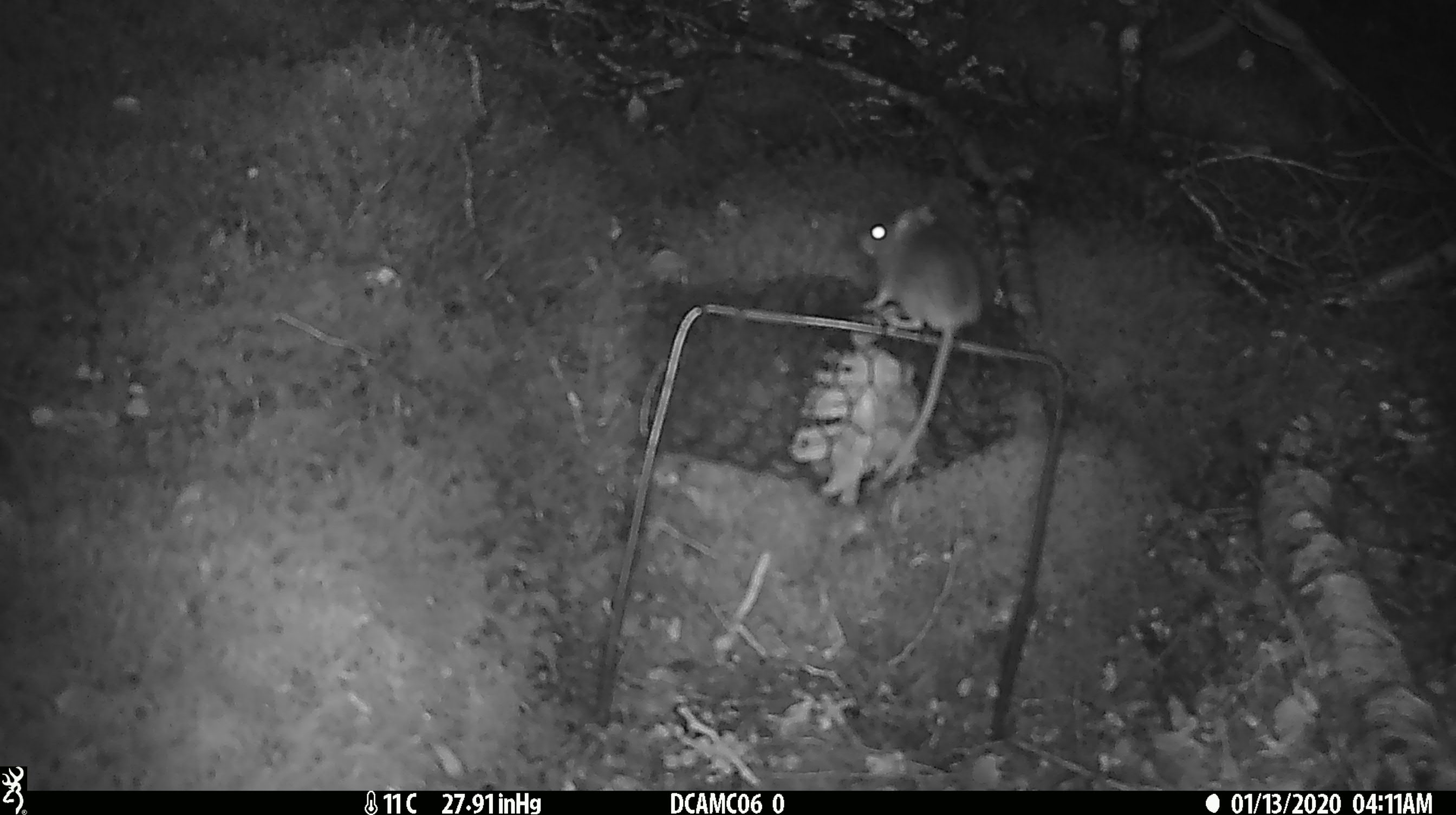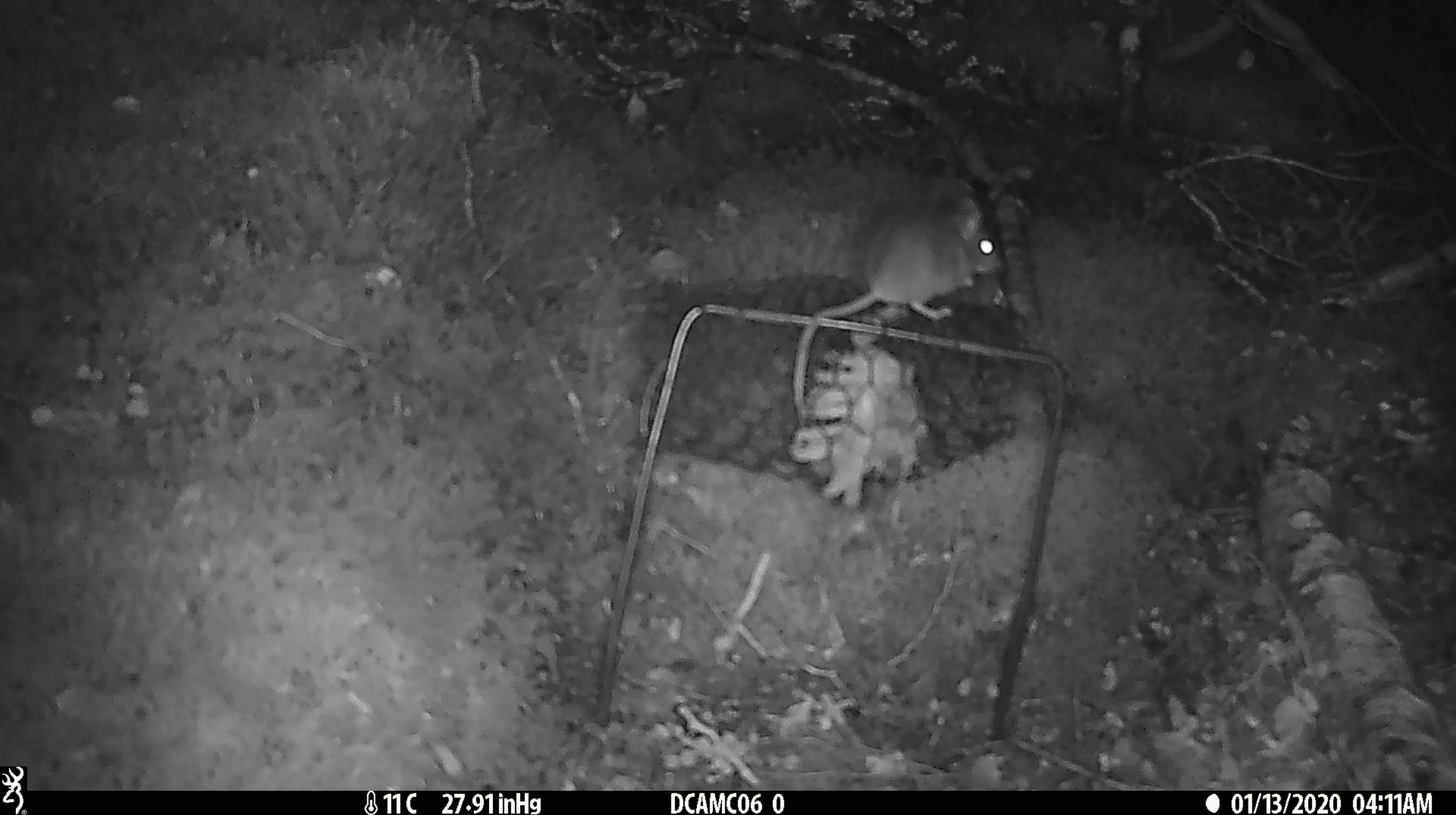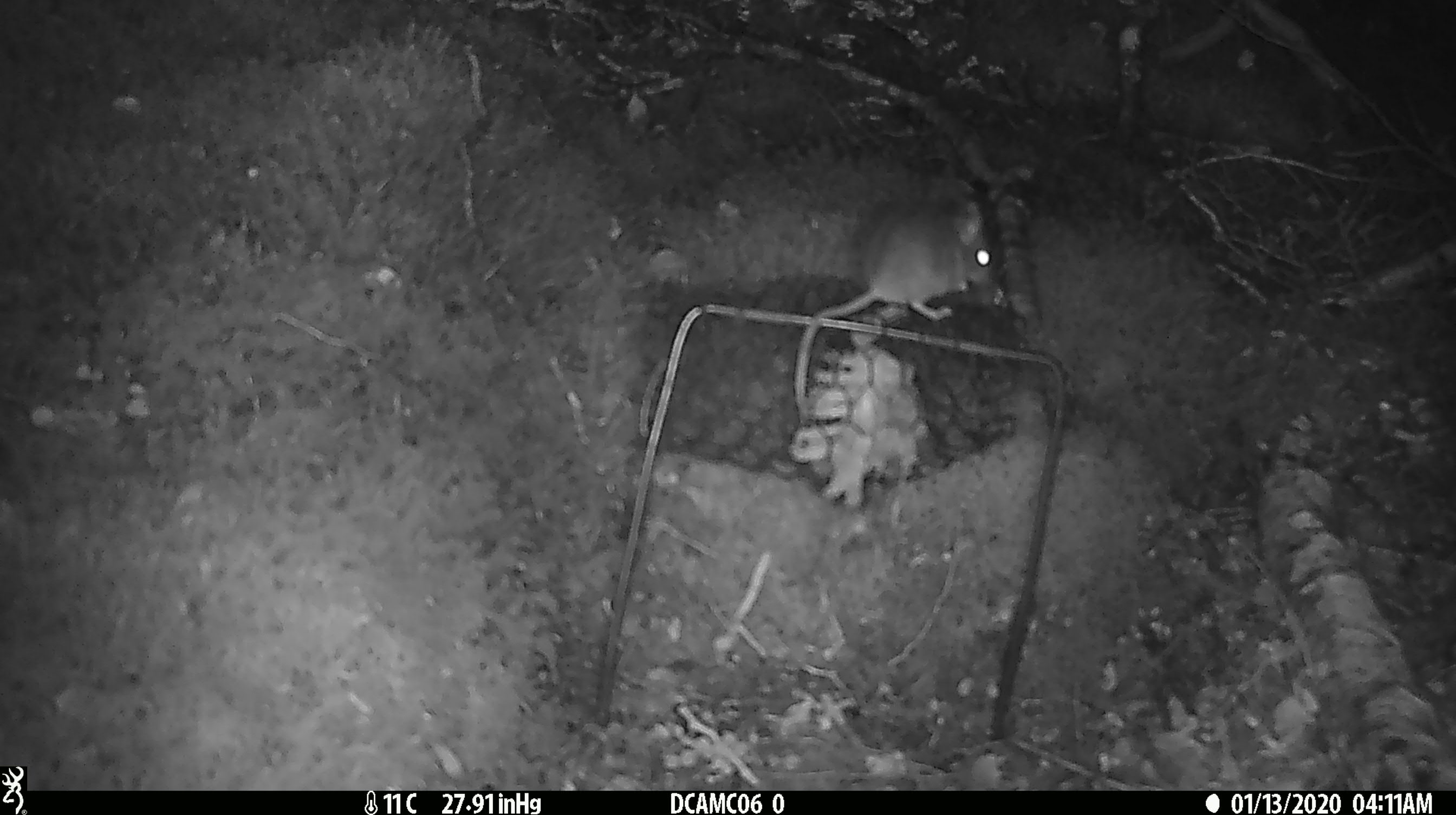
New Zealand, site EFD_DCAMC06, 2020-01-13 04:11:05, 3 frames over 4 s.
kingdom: Animalia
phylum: Chordata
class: Mammalia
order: Rodentia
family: Muridae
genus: Mus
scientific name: Mus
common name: mouse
Mouse (Mus).